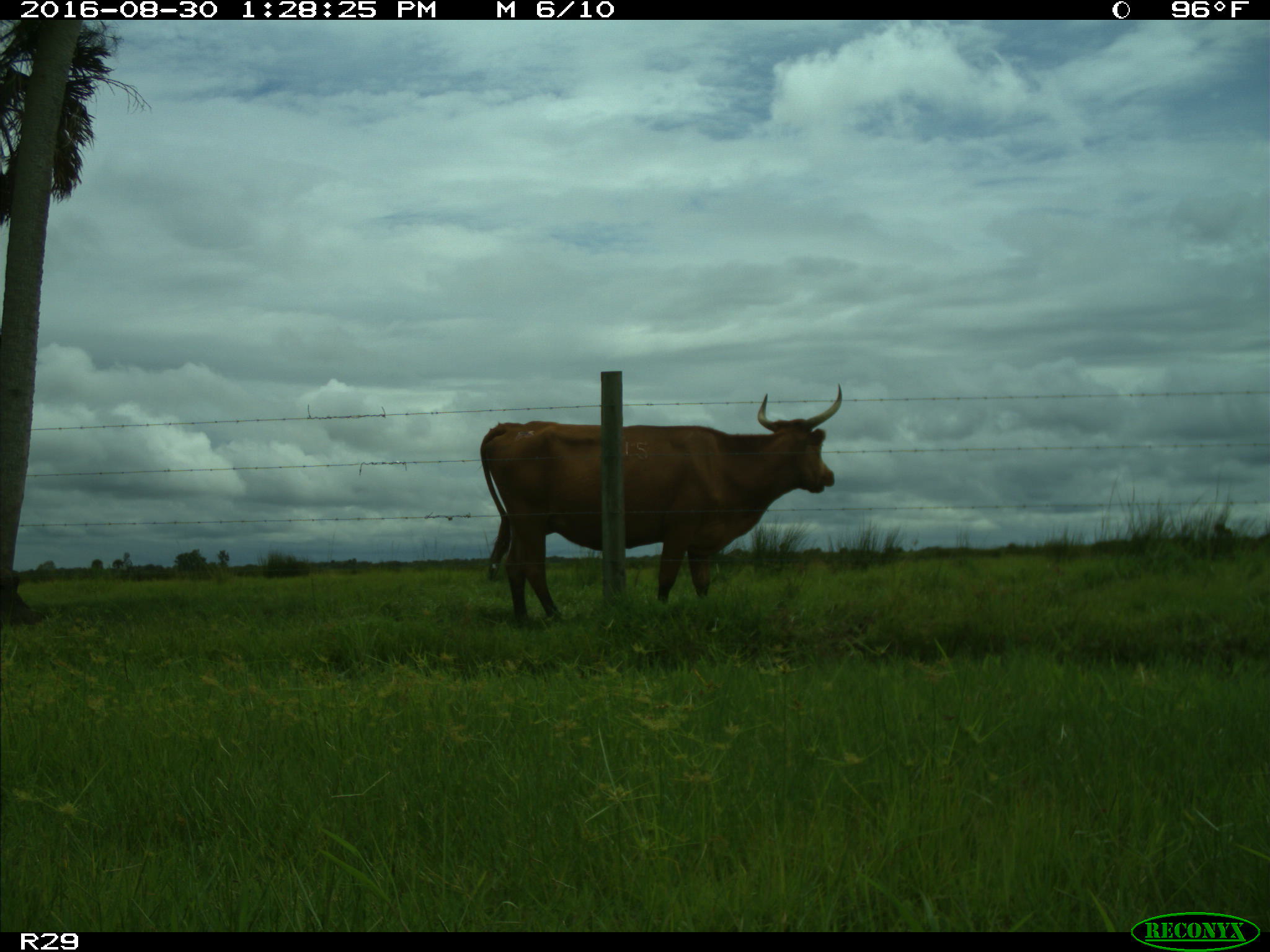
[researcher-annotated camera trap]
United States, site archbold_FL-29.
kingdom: Animalia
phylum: Chordata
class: Mammalia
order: Artiodactyla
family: Bovidae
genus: Bos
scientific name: Bos taurus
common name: domestic cow